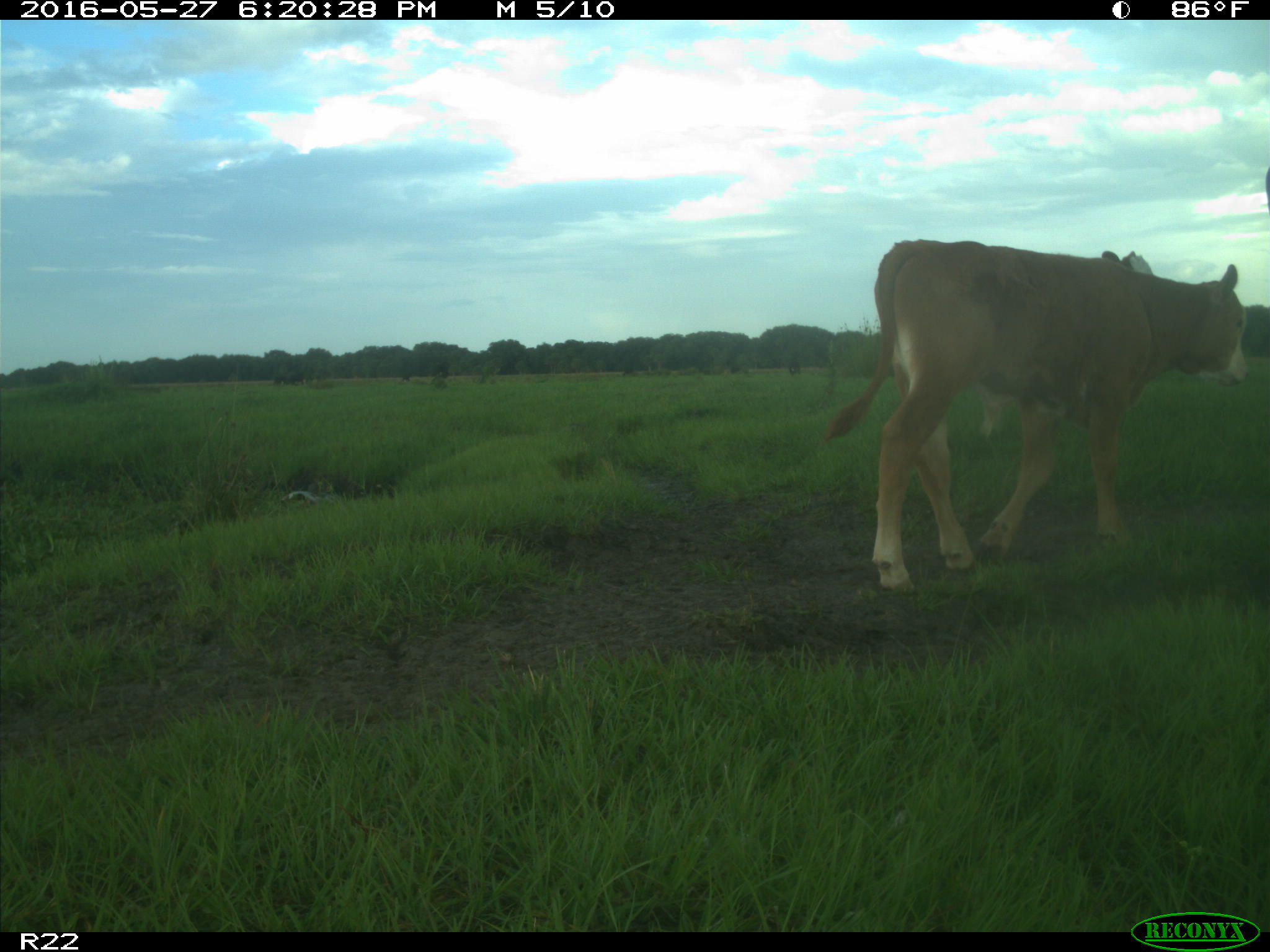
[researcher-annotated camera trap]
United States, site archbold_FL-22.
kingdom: Animalia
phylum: Chordata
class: Mammalia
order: Artiodactyla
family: Bovidae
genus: Bos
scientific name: Bos taurus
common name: domestic cow